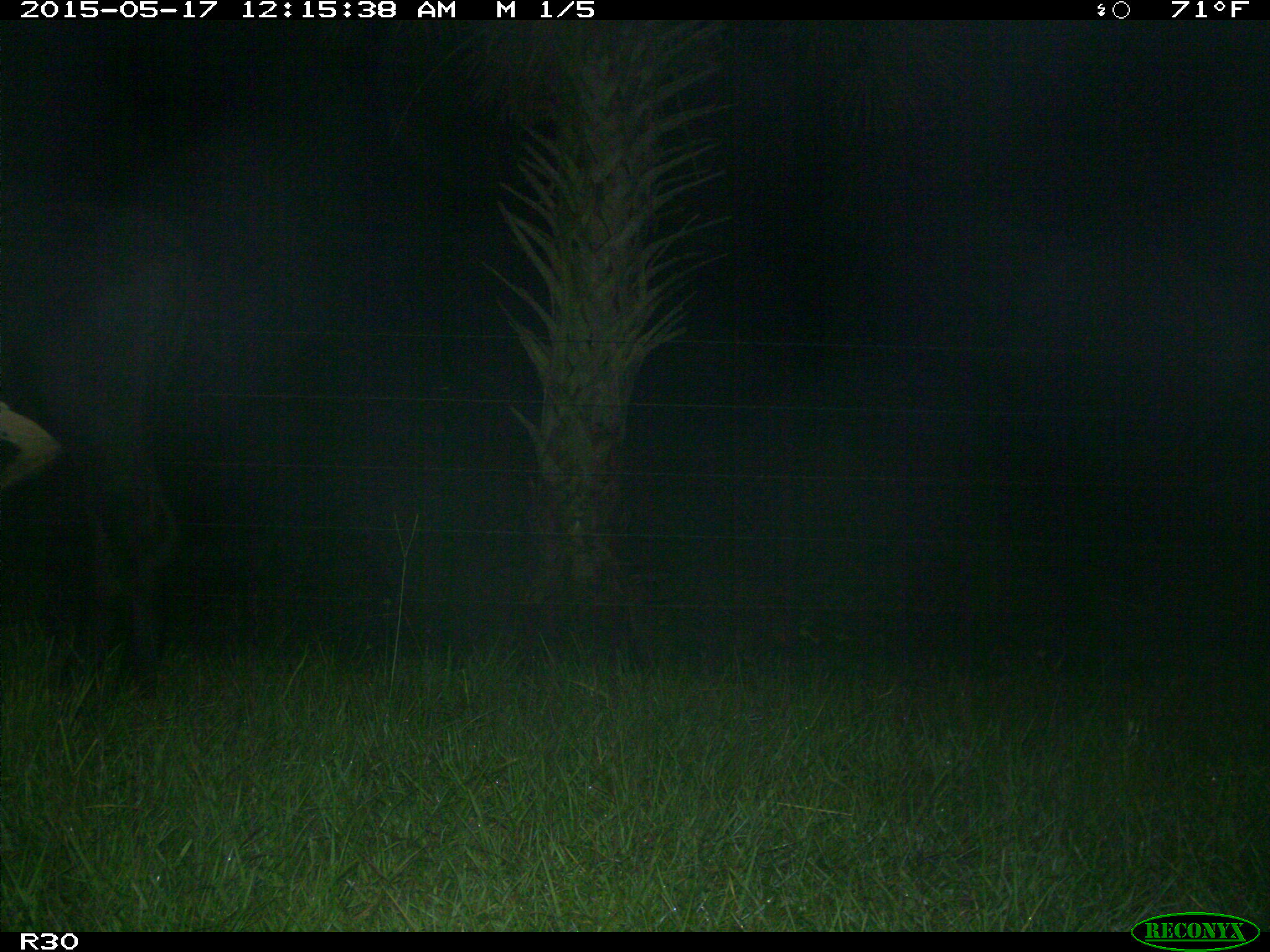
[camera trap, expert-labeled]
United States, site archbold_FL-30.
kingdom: Animalia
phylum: Chordata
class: Mammalia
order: Artiodactyla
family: Bovidae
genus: Bos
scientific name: Bos taurus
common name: domestic cow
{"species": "Bos taurus (domestic cow)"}